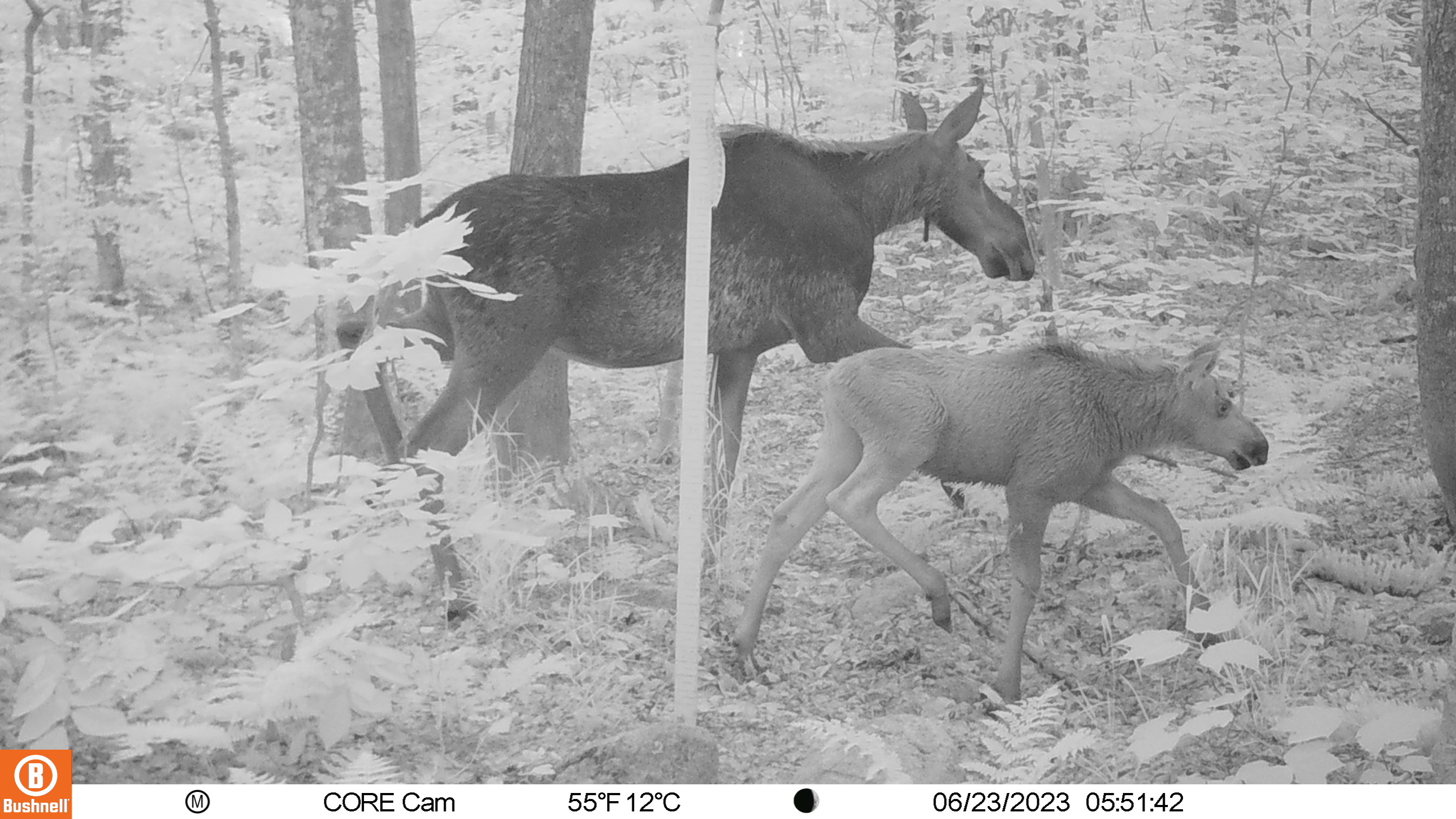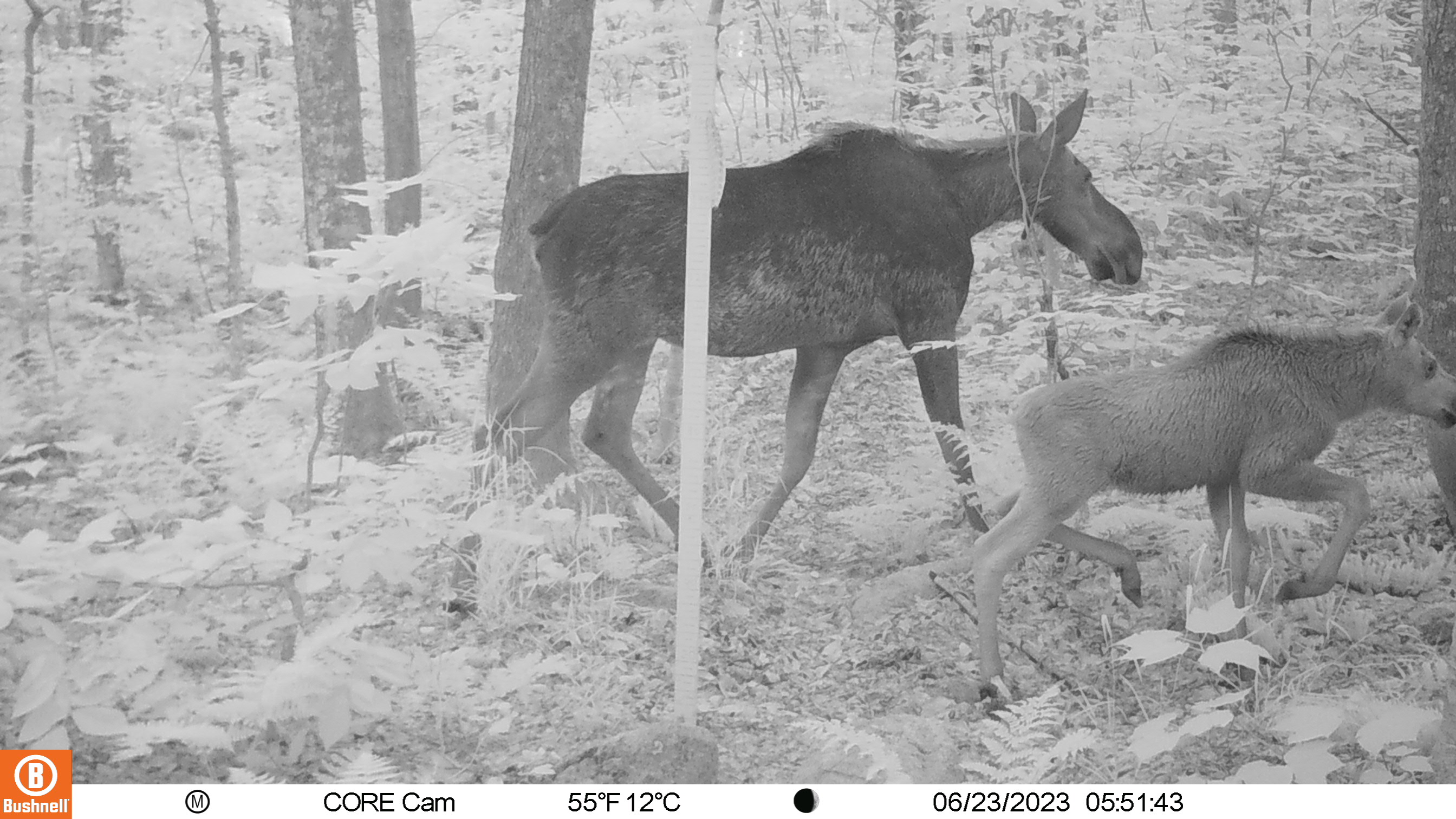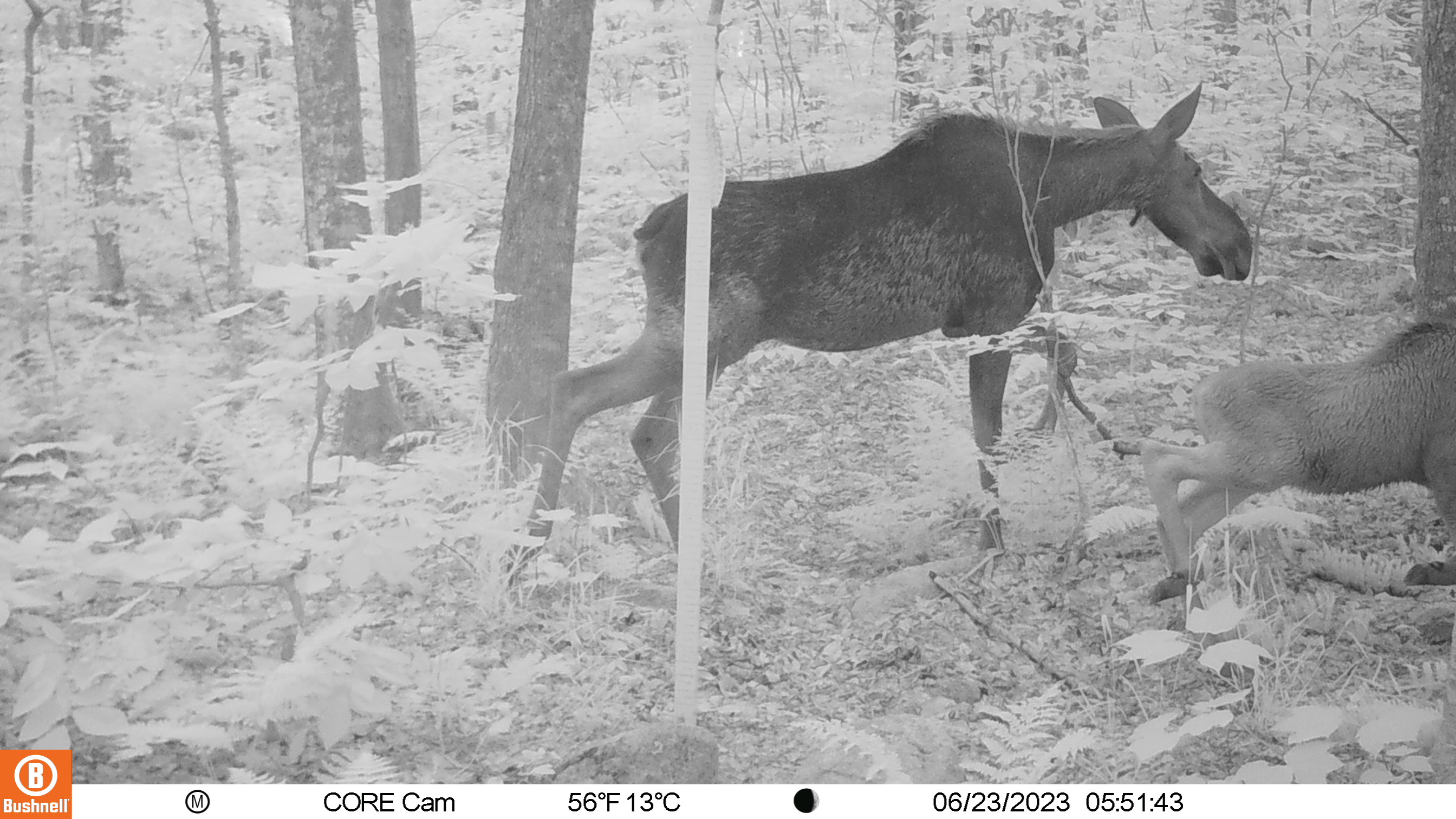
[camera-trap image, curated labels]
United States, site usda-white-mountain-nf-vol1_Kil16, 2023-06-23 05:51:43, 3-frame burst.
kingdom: Animalia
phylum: Chordata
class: Mammalia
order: Artiodactyla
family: Cervidae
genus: Alces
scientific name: Alces alces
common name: moose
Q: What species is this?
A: Moose (Alces alces).